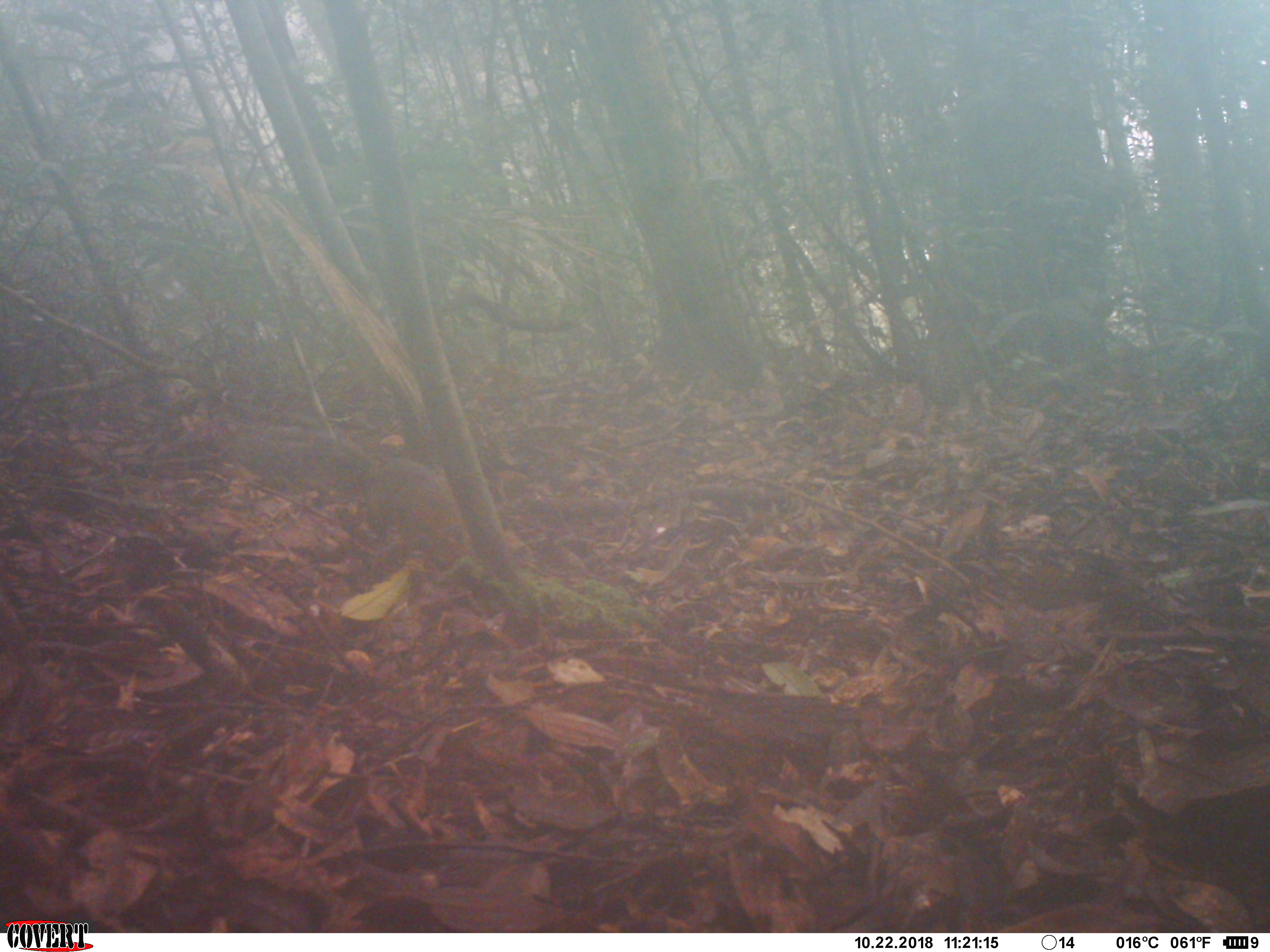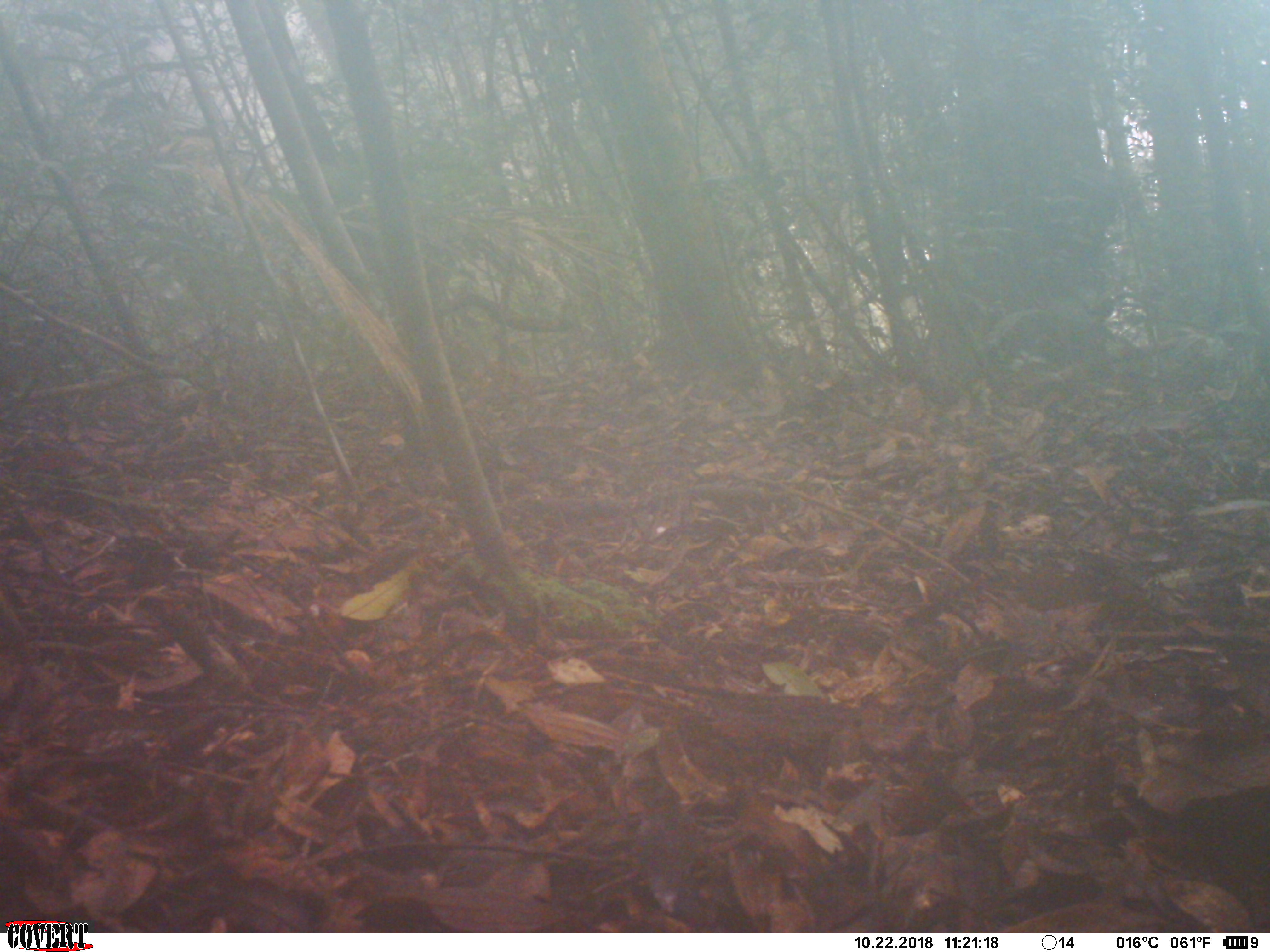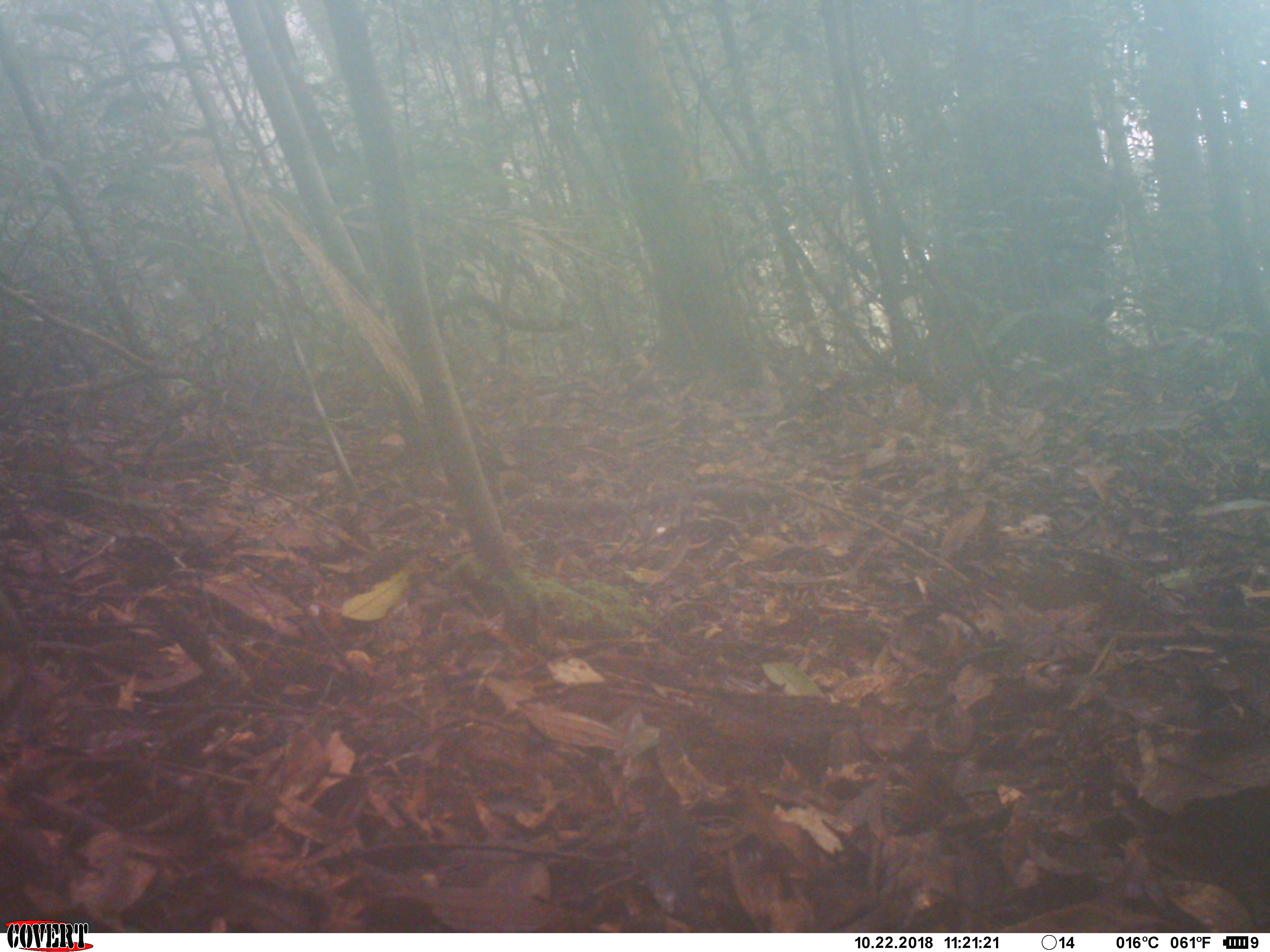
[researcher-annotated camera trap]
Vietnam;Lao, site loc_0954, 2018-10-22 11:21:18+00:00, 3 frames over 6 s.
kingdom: Animalia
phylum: Chordata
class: Mammalia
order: Rodentia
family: Sciuridae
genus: Dremomys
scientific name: Dremomys rufigenis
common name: red-cheeked squirrel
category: red cheeked squirrel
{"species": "red cheeked squirrel (red-cheeked squirrel) (Dremomys rufigenis)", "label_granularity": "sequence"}